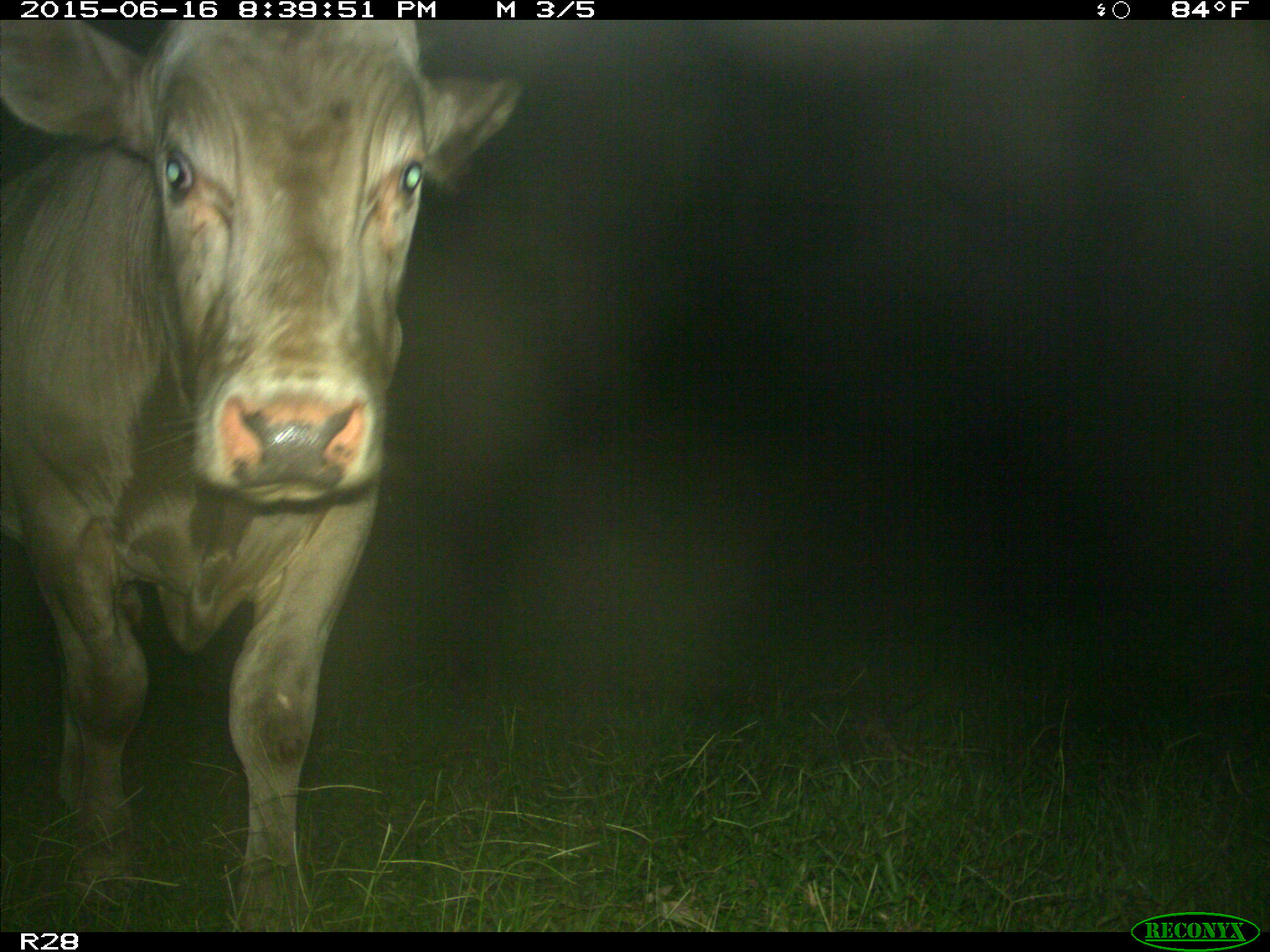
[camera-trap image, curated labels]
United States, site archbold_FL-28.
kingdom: Animalia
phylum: Chordata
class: Mammalia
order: Artiodactyla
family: Bovidae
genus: Bos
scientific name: Bos taurus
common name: domestic cow